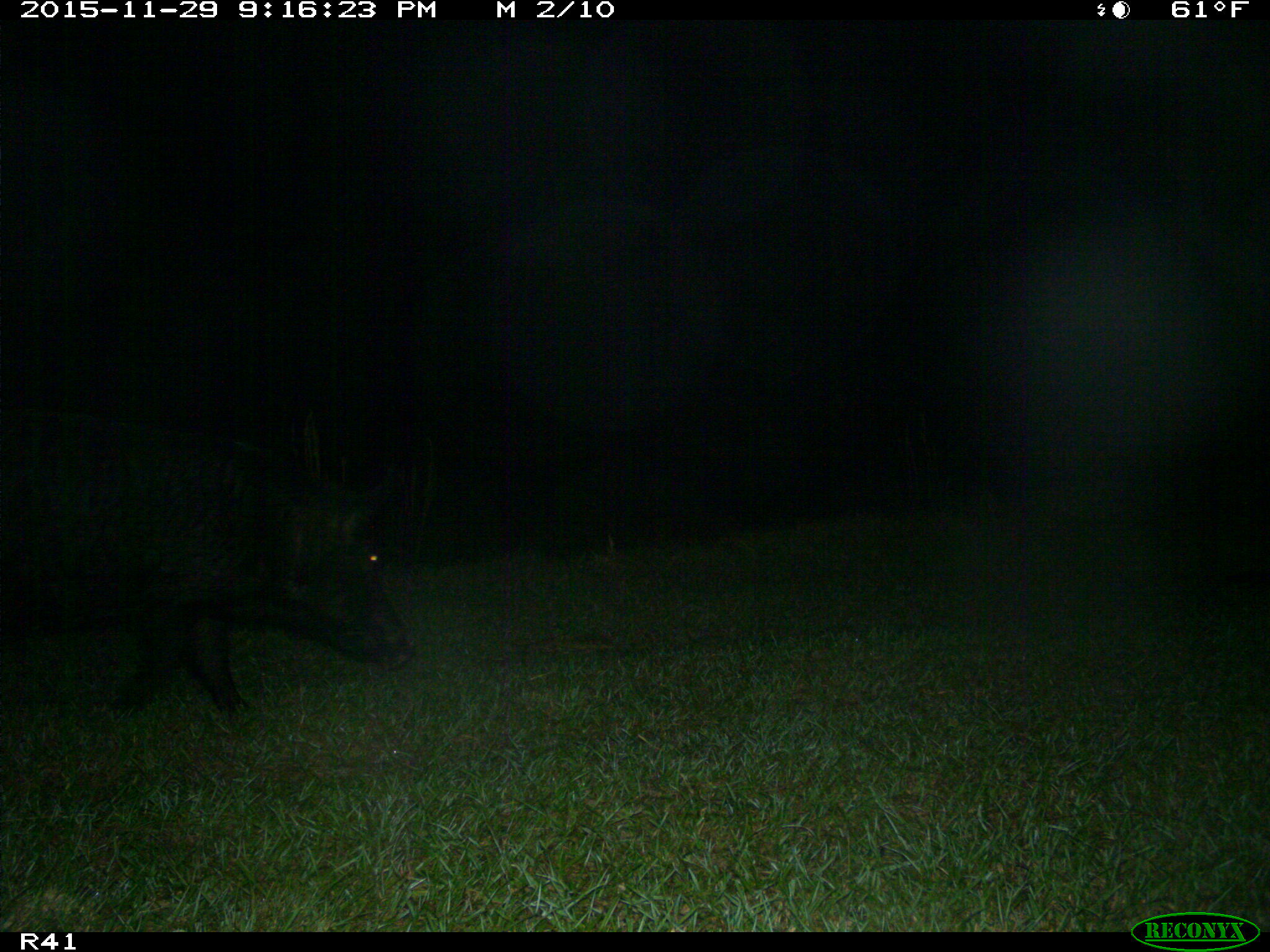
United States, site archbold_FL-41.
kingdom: Animalia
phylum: Chordata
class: Mammalia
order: Artiodactyla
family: Suidae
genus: Sus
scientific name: Sus scrofa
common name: wild boar